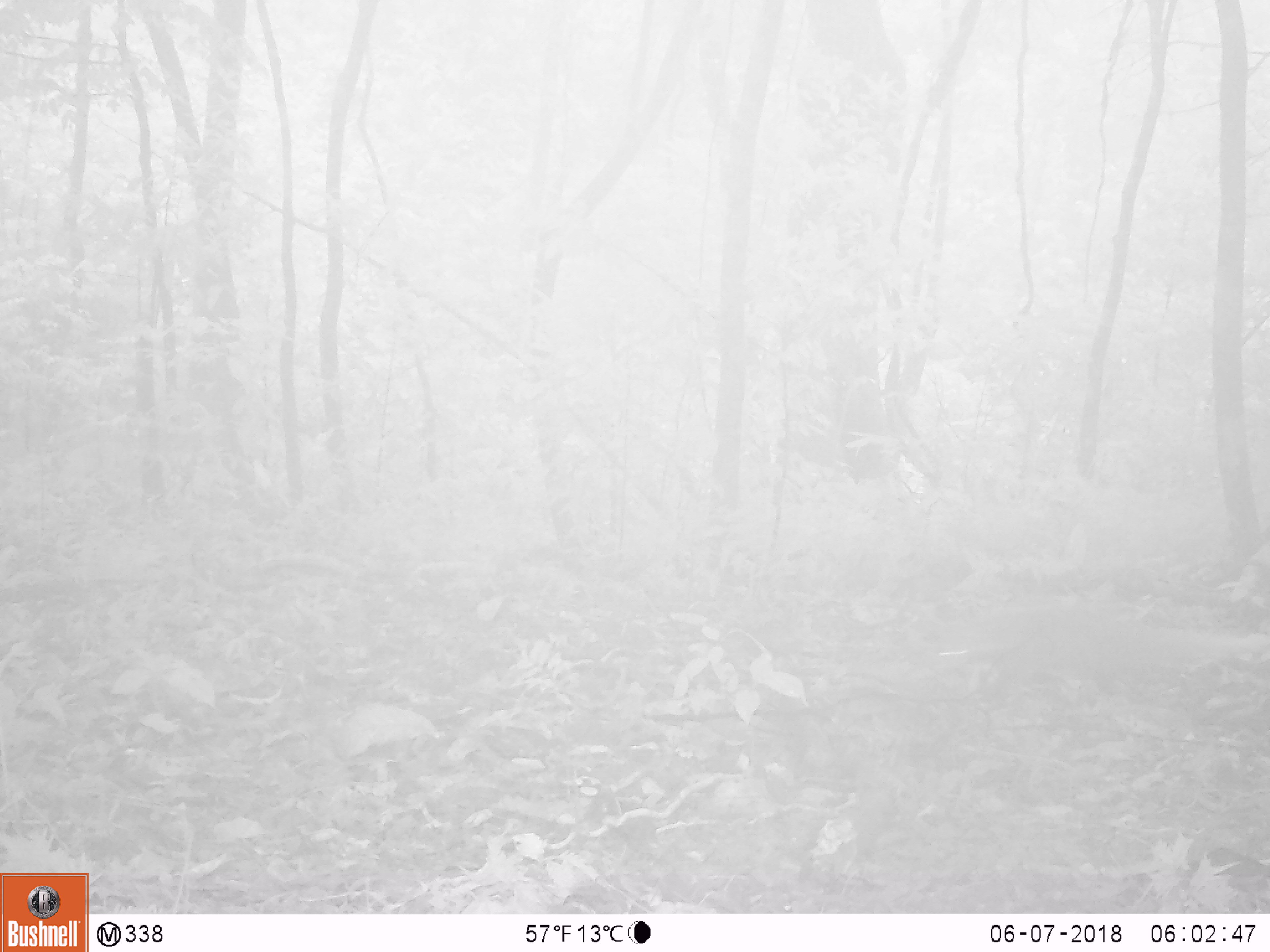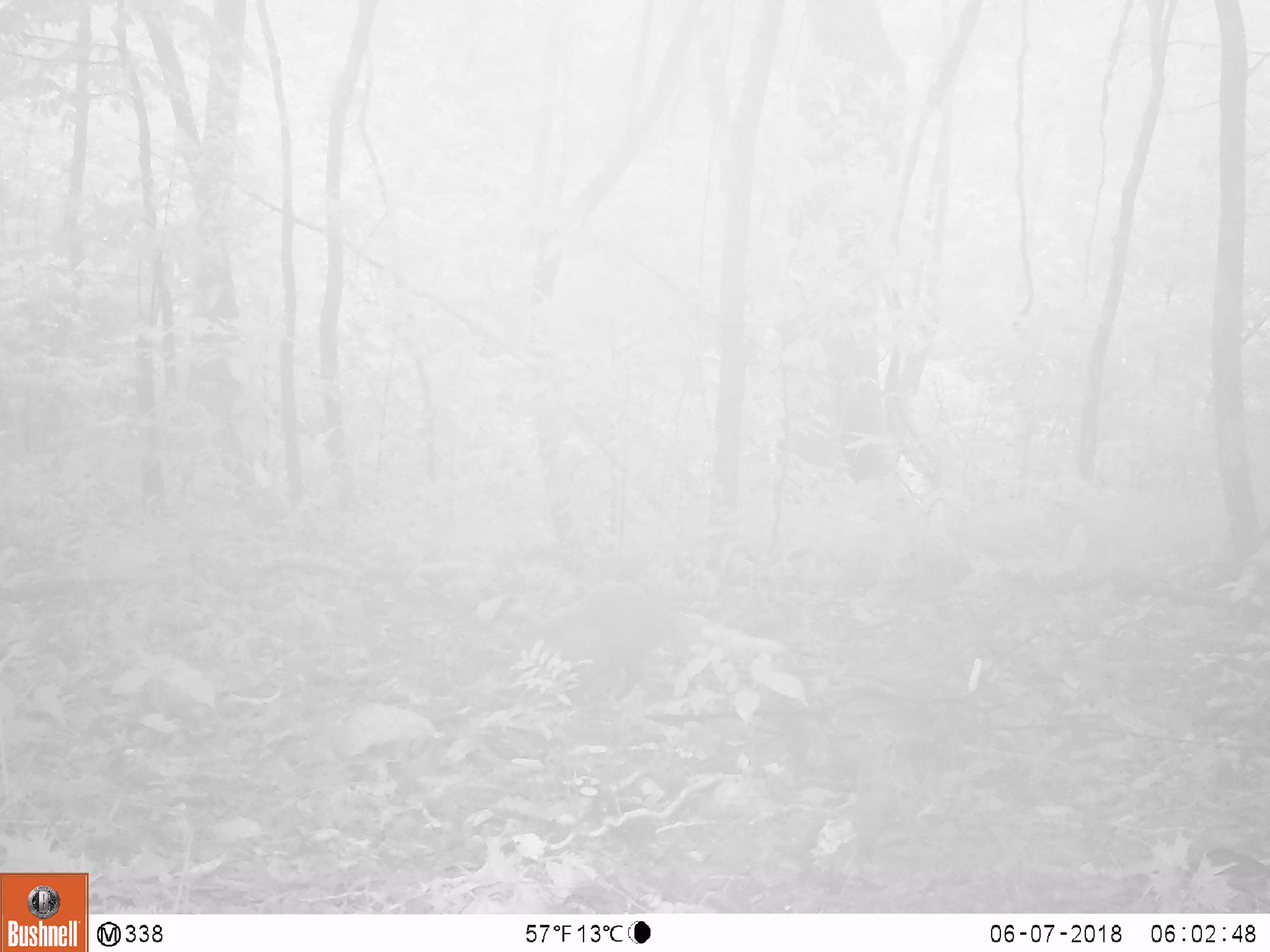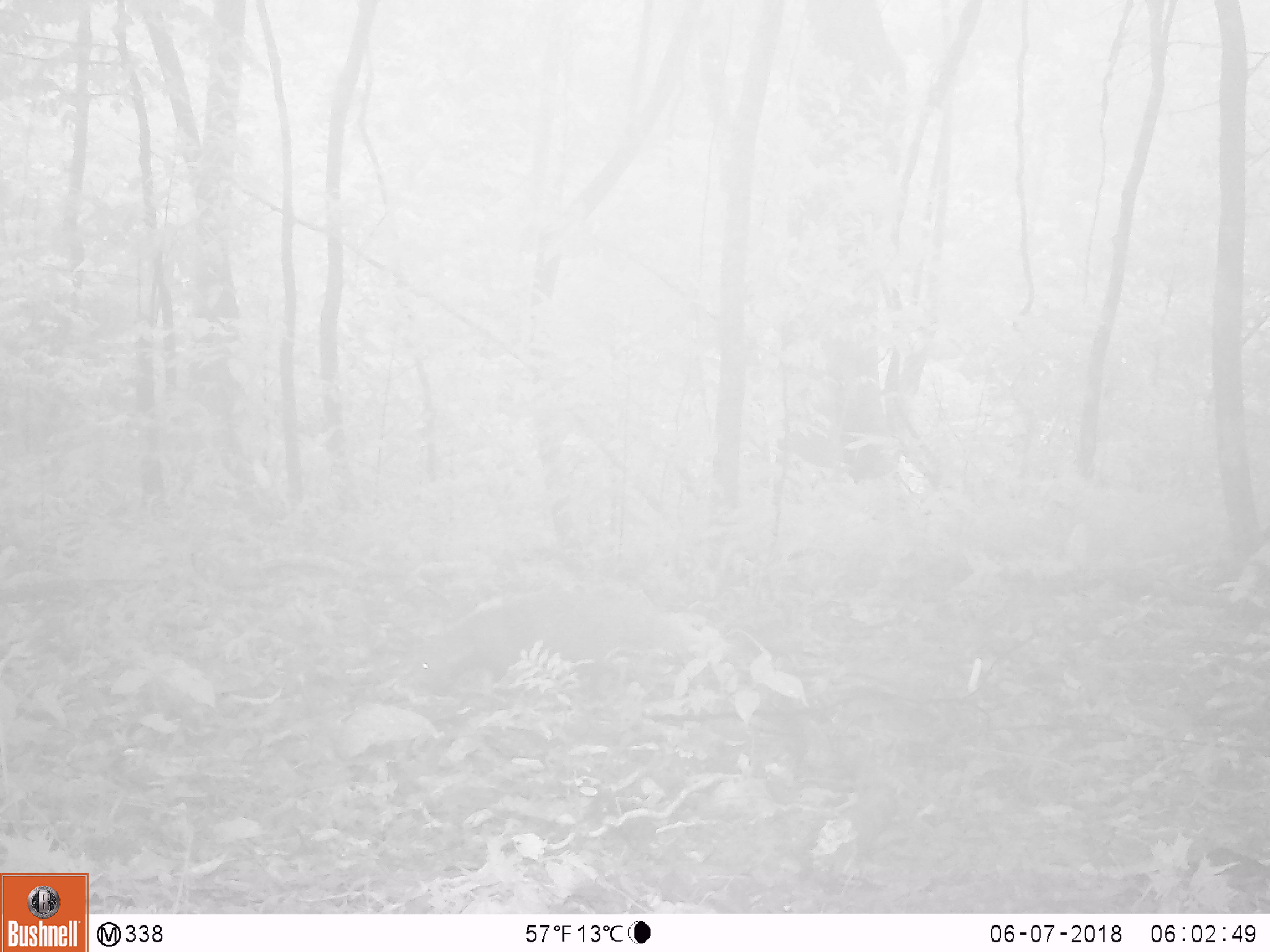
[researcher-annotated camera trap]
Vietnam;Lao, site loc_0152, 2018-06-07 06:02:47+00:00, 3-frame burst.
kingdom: Animalia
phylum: Chordata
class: Mammalia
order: Carnivora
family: Herpestidae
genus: Urva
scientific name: Urva urva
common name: crab-eating mongoose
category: crab eating mongoose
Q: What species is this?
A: Crab eating mongoose (crab-eating mongoose) (Urva urva).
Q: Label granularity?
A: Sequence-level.